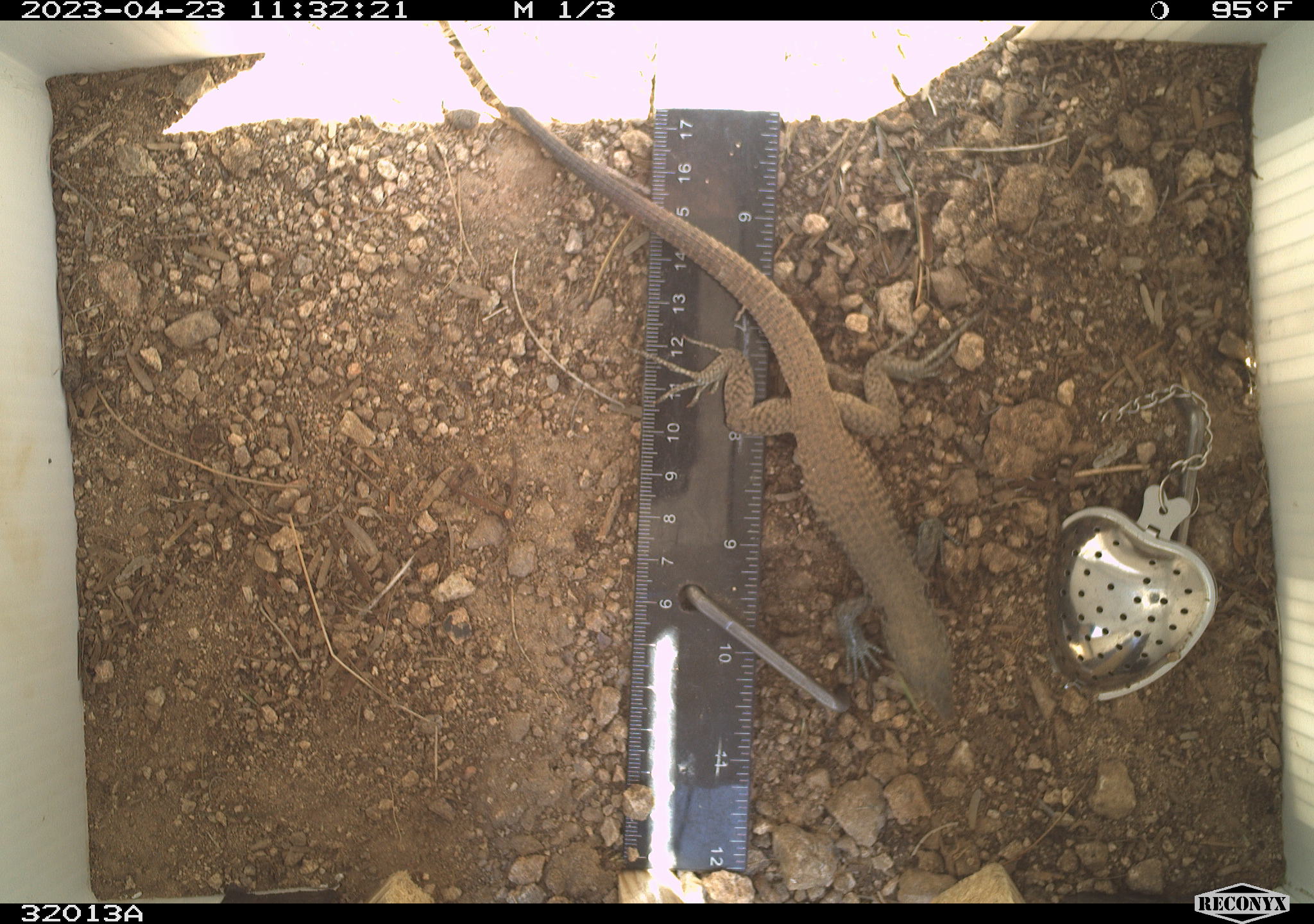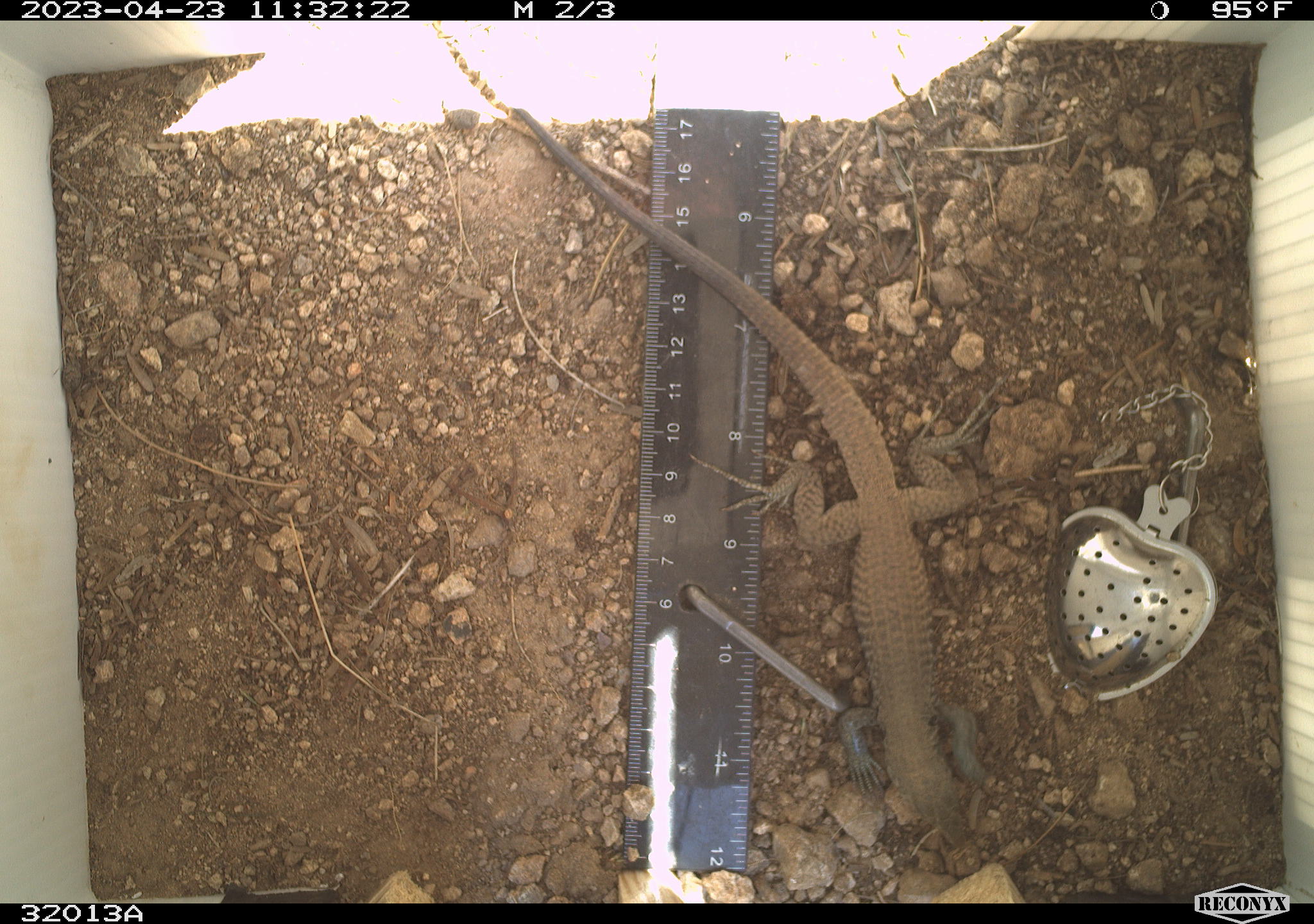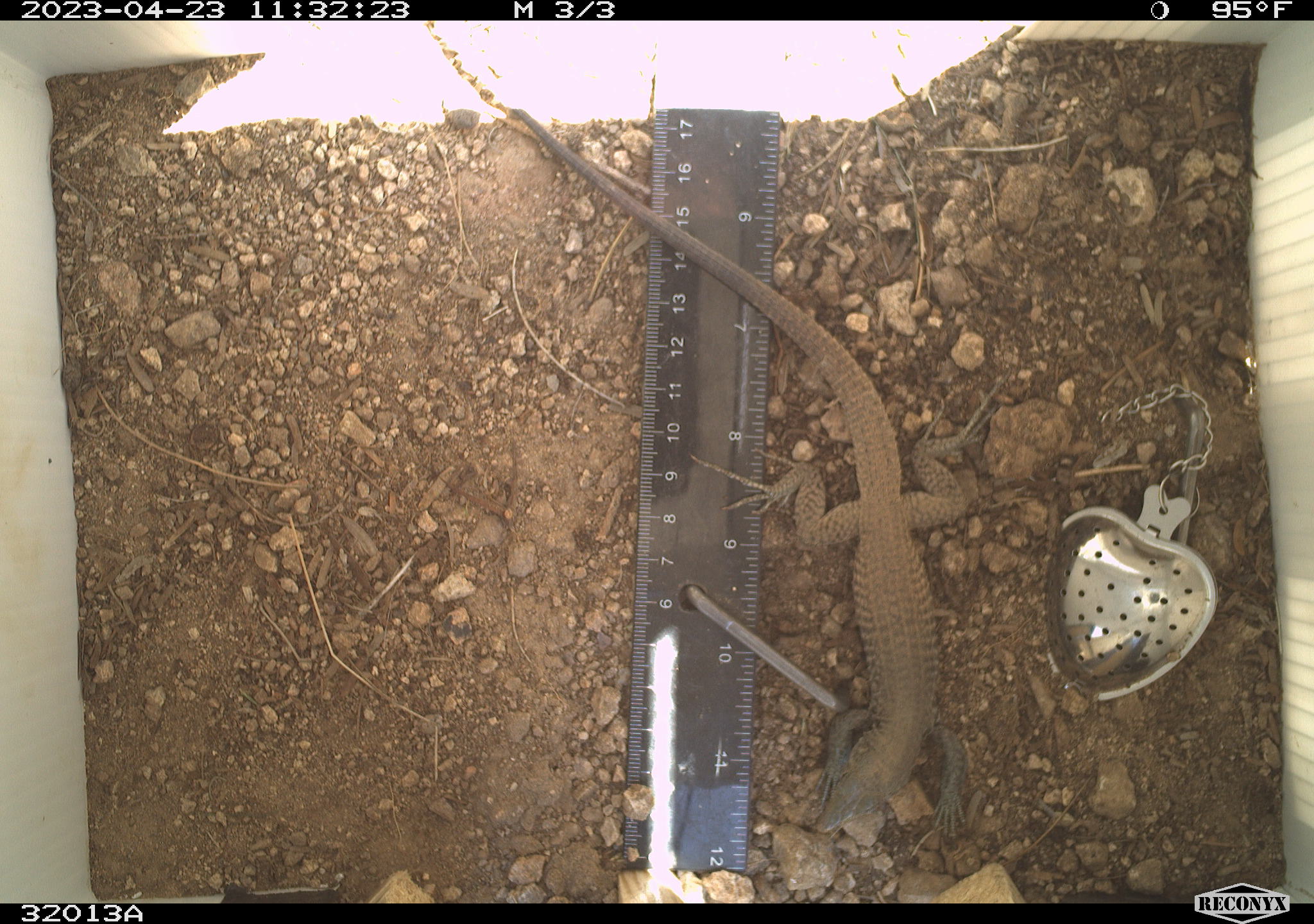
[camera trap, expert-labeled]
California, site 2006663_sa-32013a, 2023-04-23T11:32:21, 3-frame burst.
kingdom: Animalia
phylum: Chordata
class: Reptilia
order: Squamata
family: Teiidae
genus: Aspidoscelis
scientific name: Aspidoscelis tigris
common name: western whiptail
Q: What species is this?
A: Western whiptail (Aspidoscelis tigris).